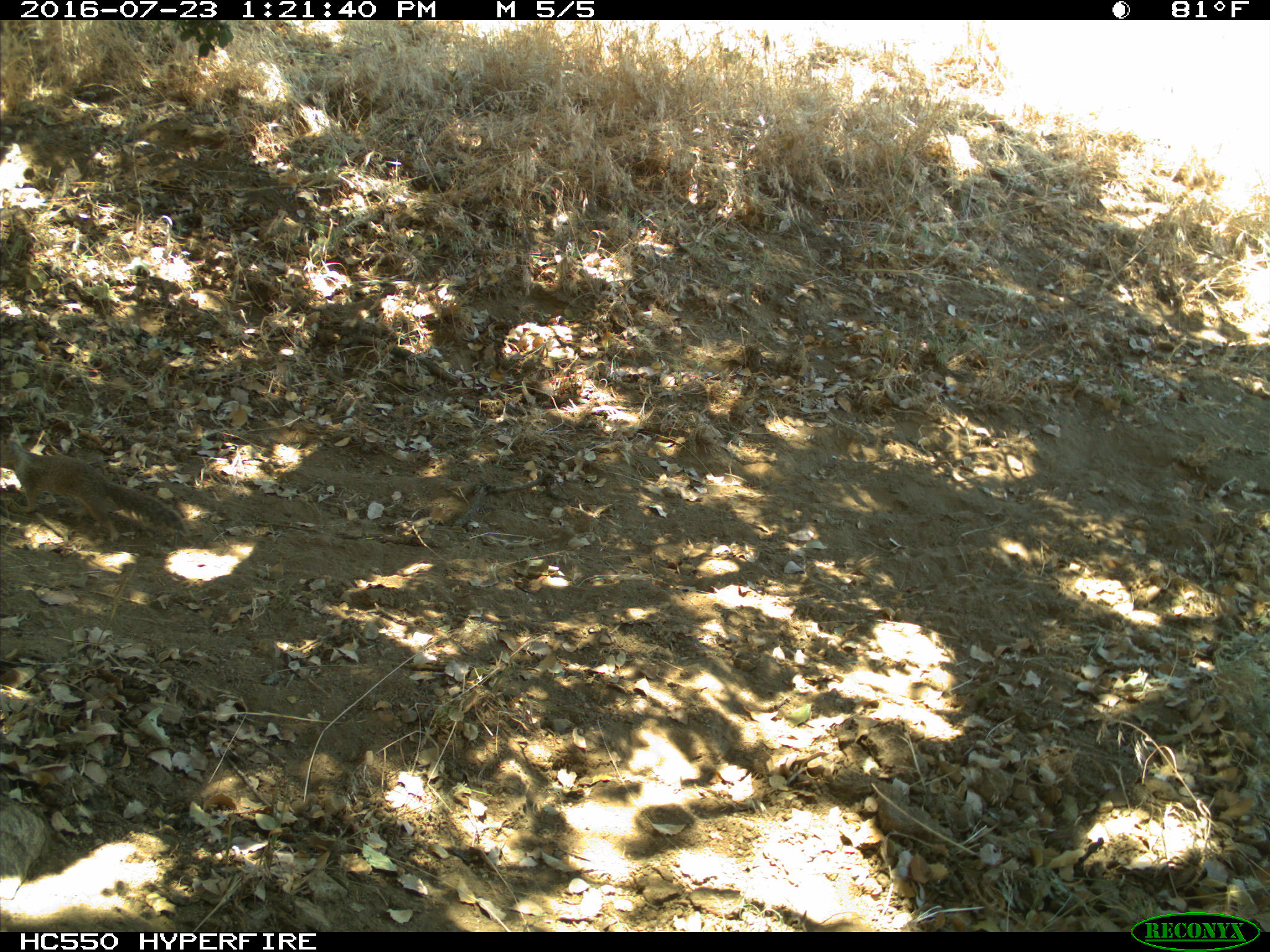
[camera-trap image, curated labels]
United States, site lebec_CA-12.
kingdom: Animalia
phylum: Chordata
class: Mammalia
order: Rodentia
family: Sciuridae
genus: Otospermophilus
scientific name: Otospermophilus beecheyi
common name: california ground squirrel